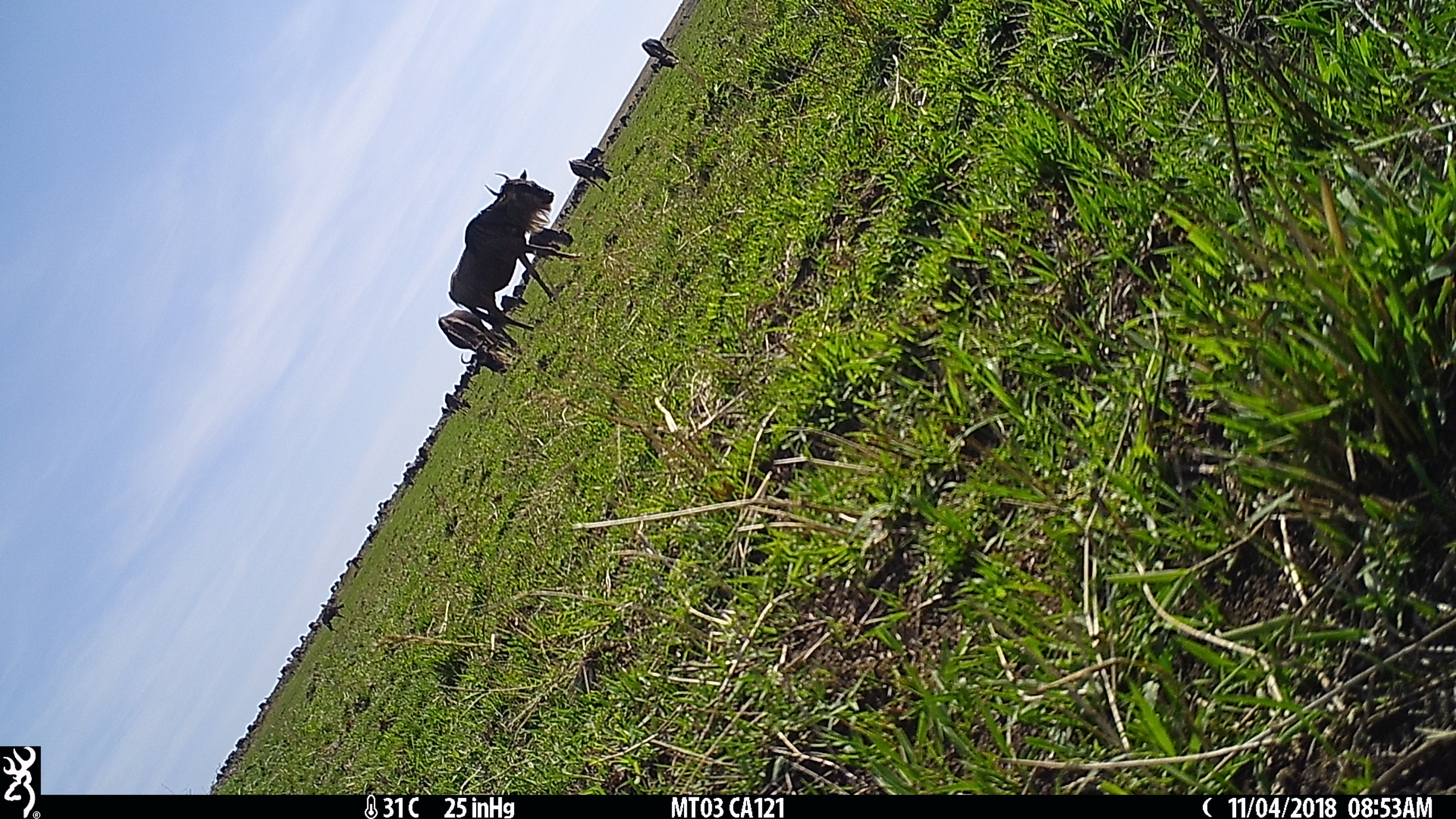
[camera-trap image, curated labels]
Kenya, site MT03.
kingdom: Animalia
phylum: Chordata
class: Mammalia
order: Artiodactyla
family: Bovidae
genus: Connochaetes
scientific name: Connochaetes taurinus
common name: blue wildebeest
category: wildebeest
Wildebeest (blue wildebeest) (Connochaetes taurinus).